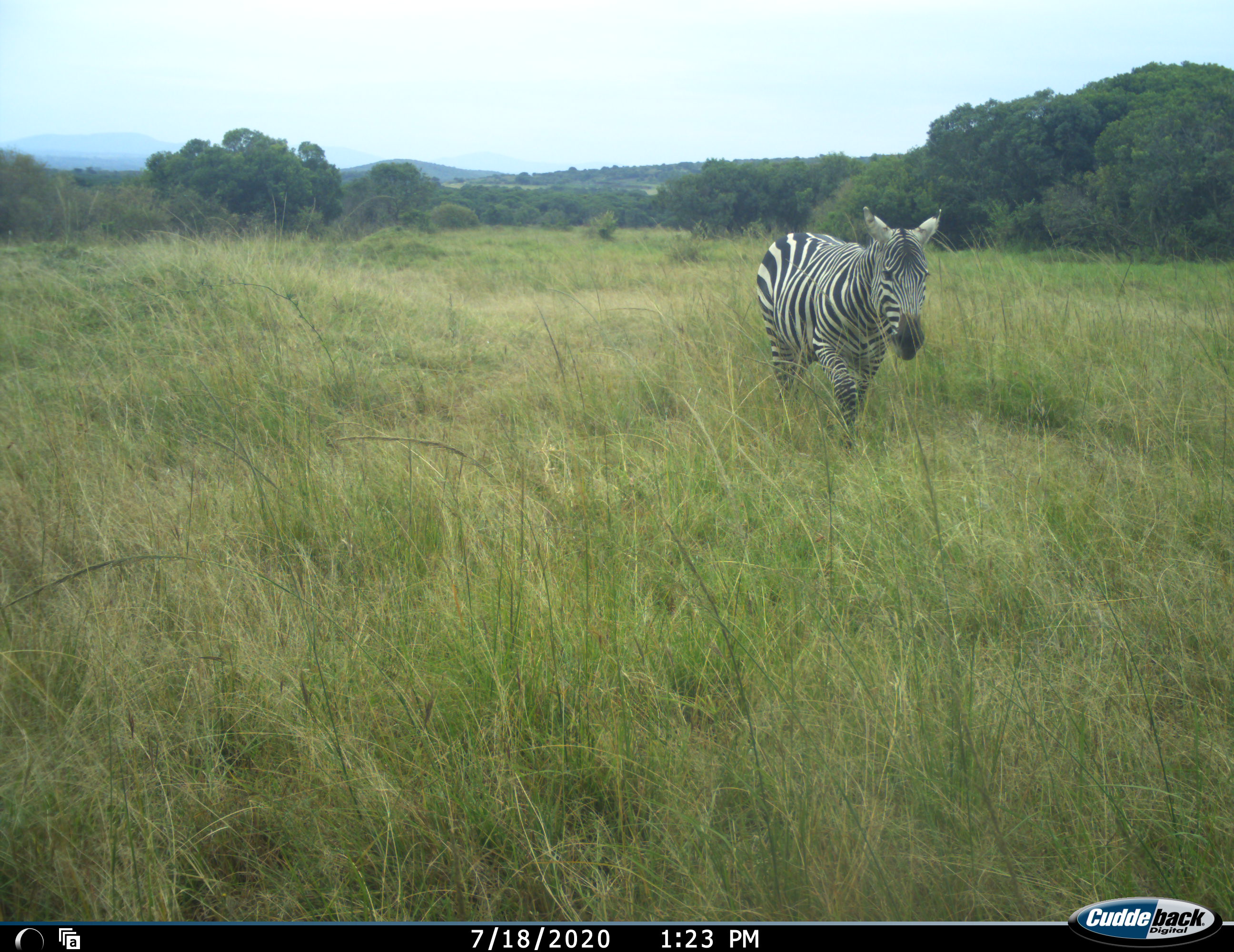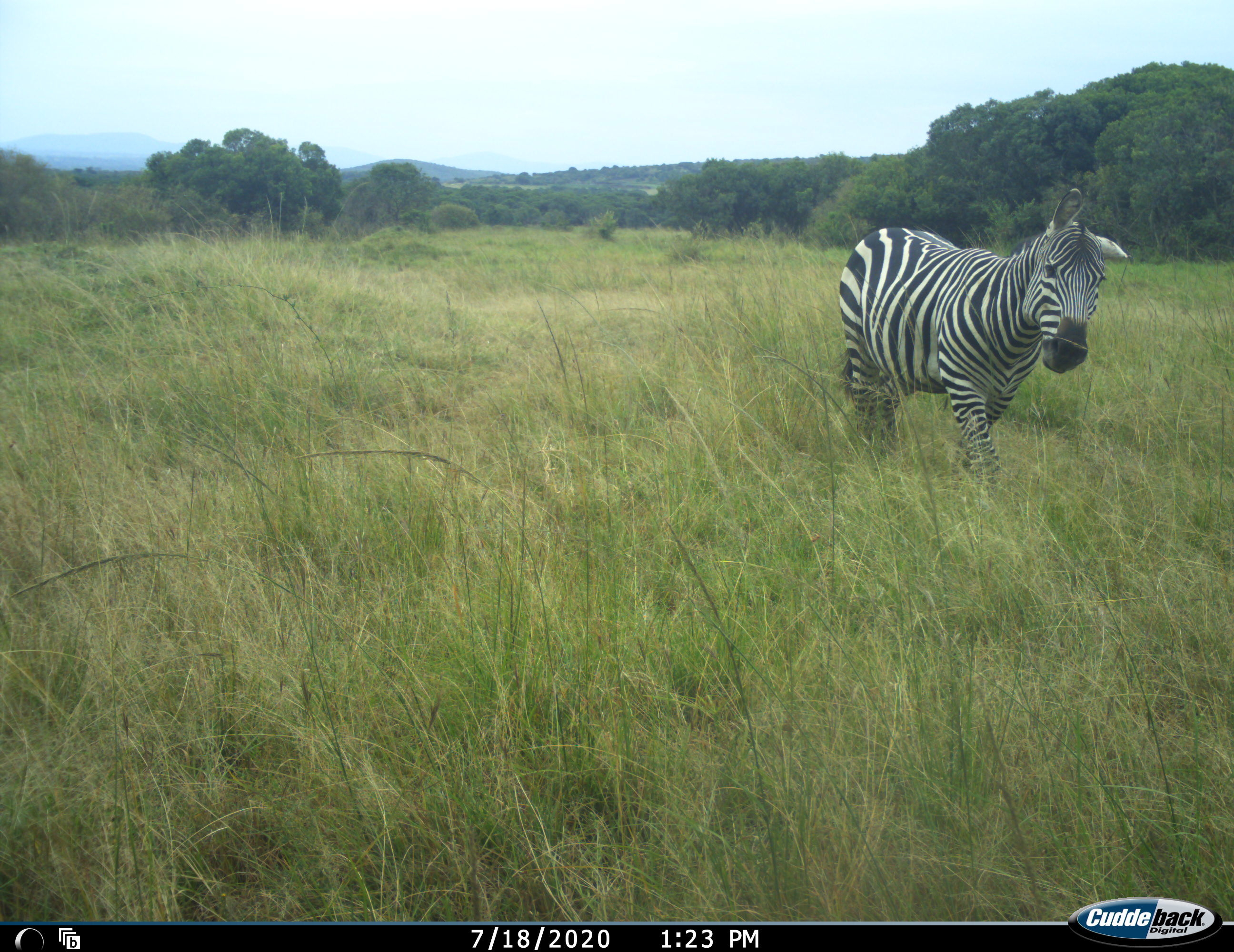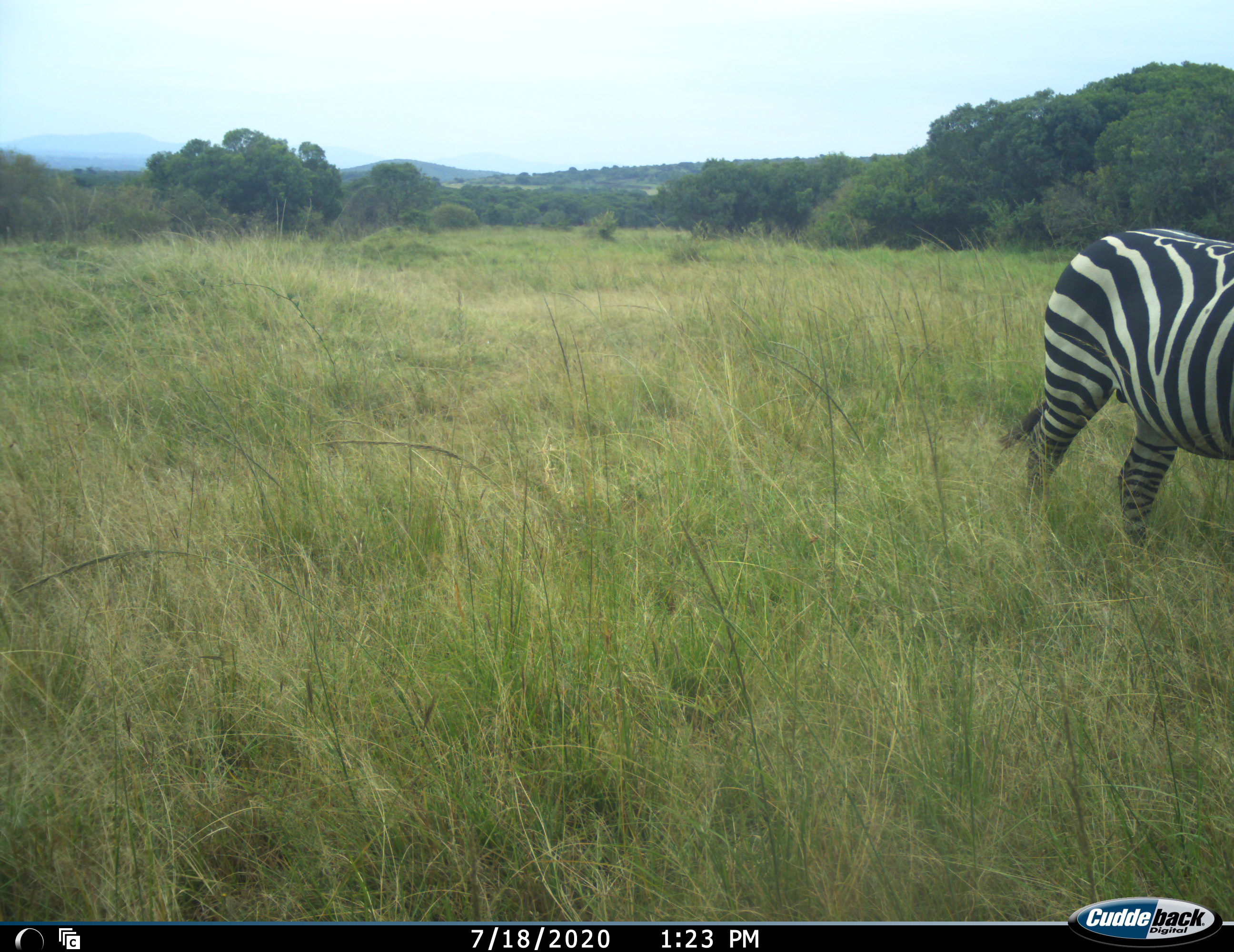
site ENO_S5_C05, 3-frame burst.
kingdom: Animalia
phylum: Chordata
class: Mammalia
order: Perissodactyla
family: Equidae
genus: Equus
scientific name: Equus quagga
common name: plains zebra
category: zebraplains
Zebraplains (plains zebra) (Equus quagga), count 1. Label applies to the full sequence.